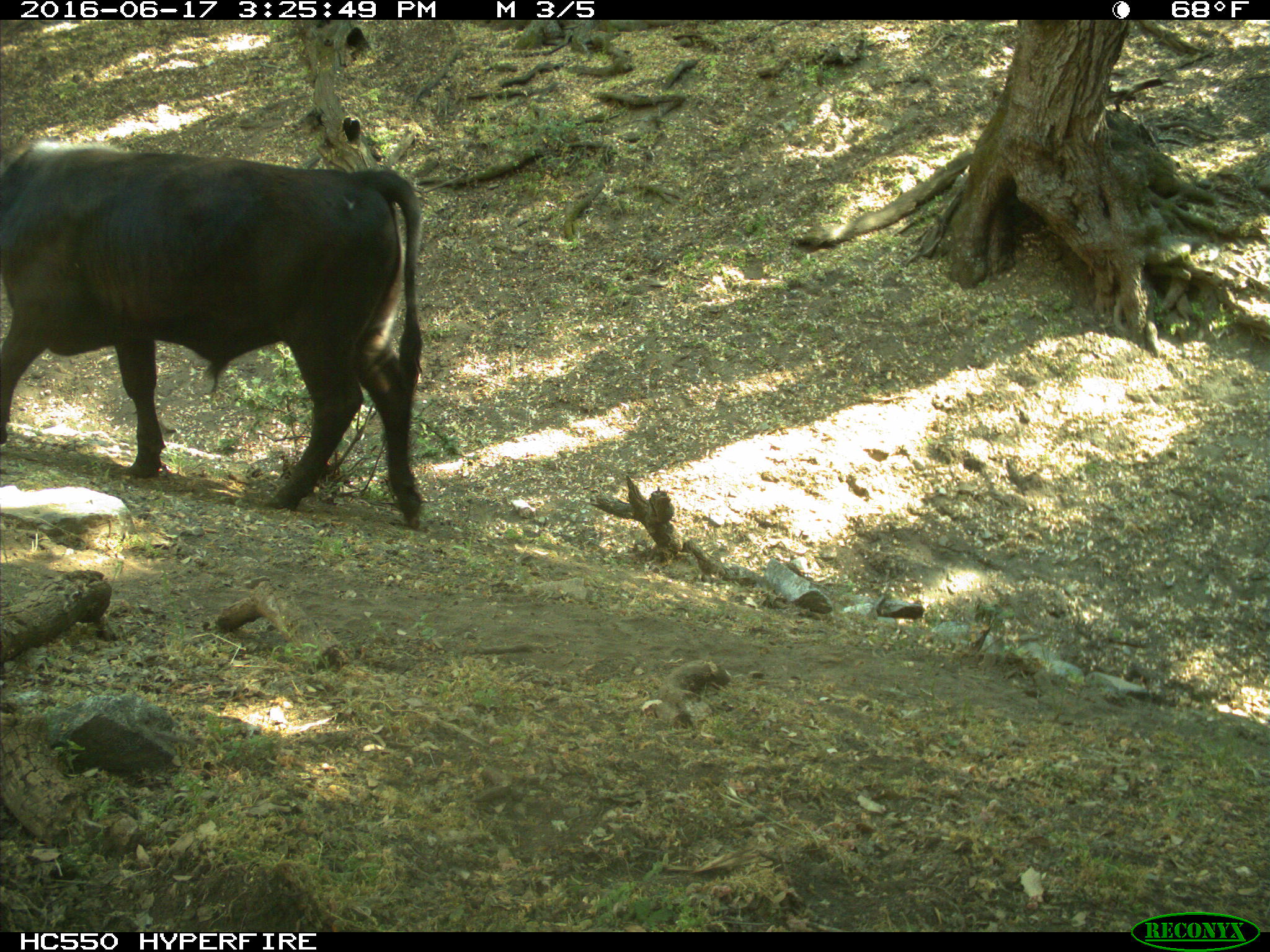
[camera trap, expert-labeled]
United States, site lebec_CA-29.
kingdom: Animalia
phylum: Chordata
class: Mammalia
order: Artiodactyla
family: Bovidae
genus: Bos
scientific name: Bos taurus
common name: domestic cow